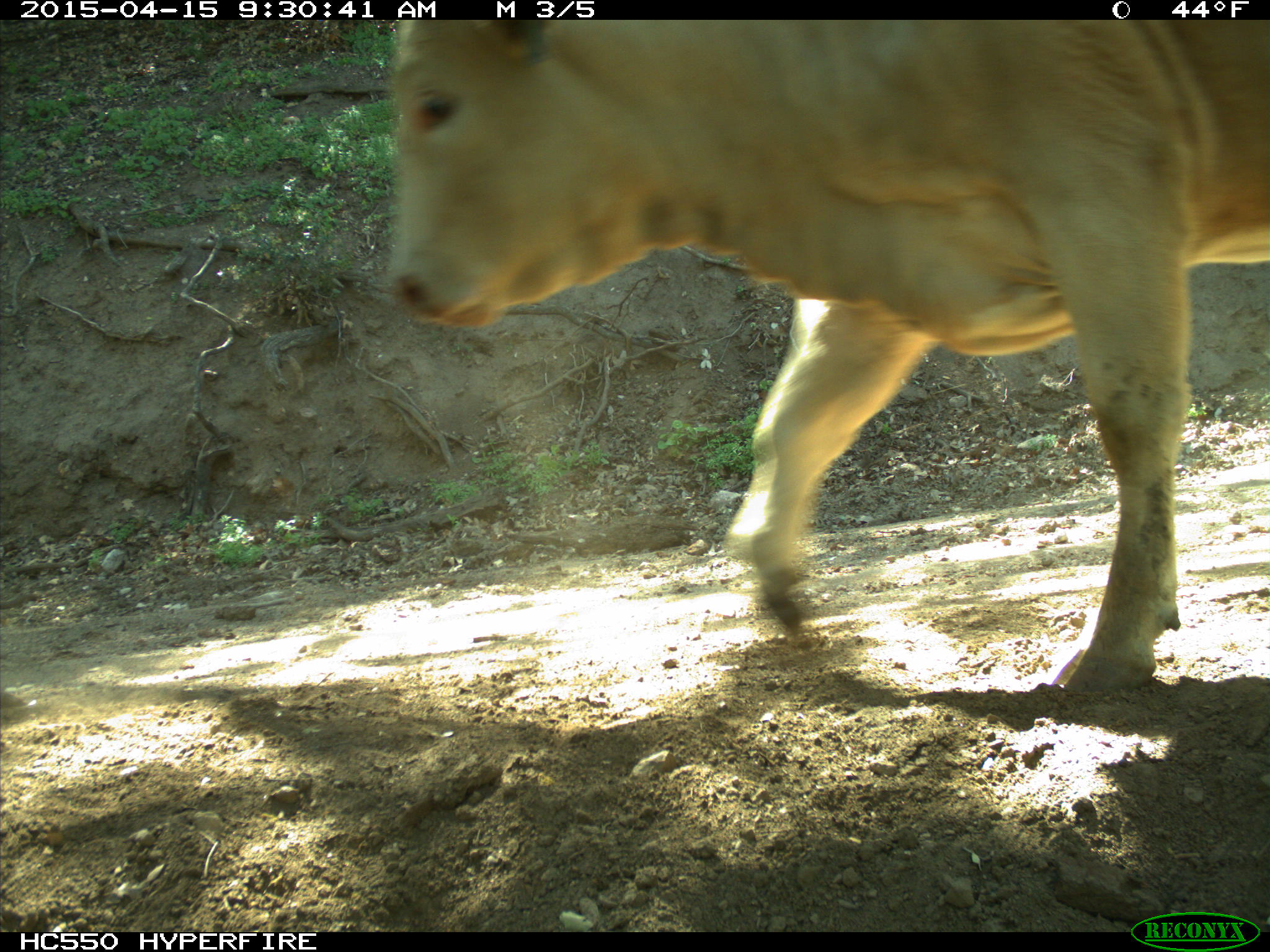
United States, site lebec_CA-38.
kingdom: Animalia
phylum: Chordata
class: Mammalia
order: Artiodactyla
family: Bovidae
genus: Bos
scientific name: Bos taurus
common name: domestic cow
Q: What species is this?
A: Bos taurus (domestic cow).